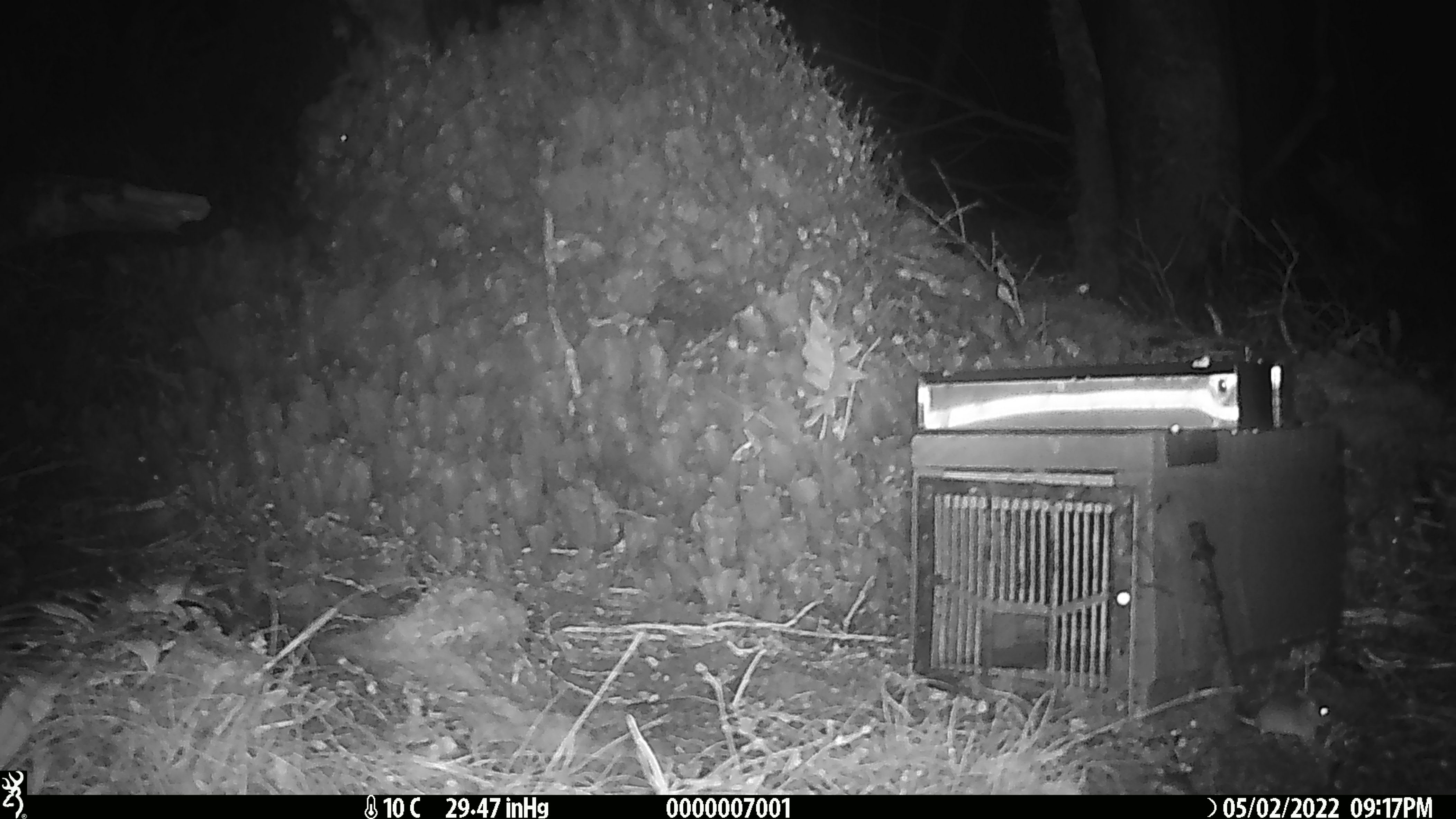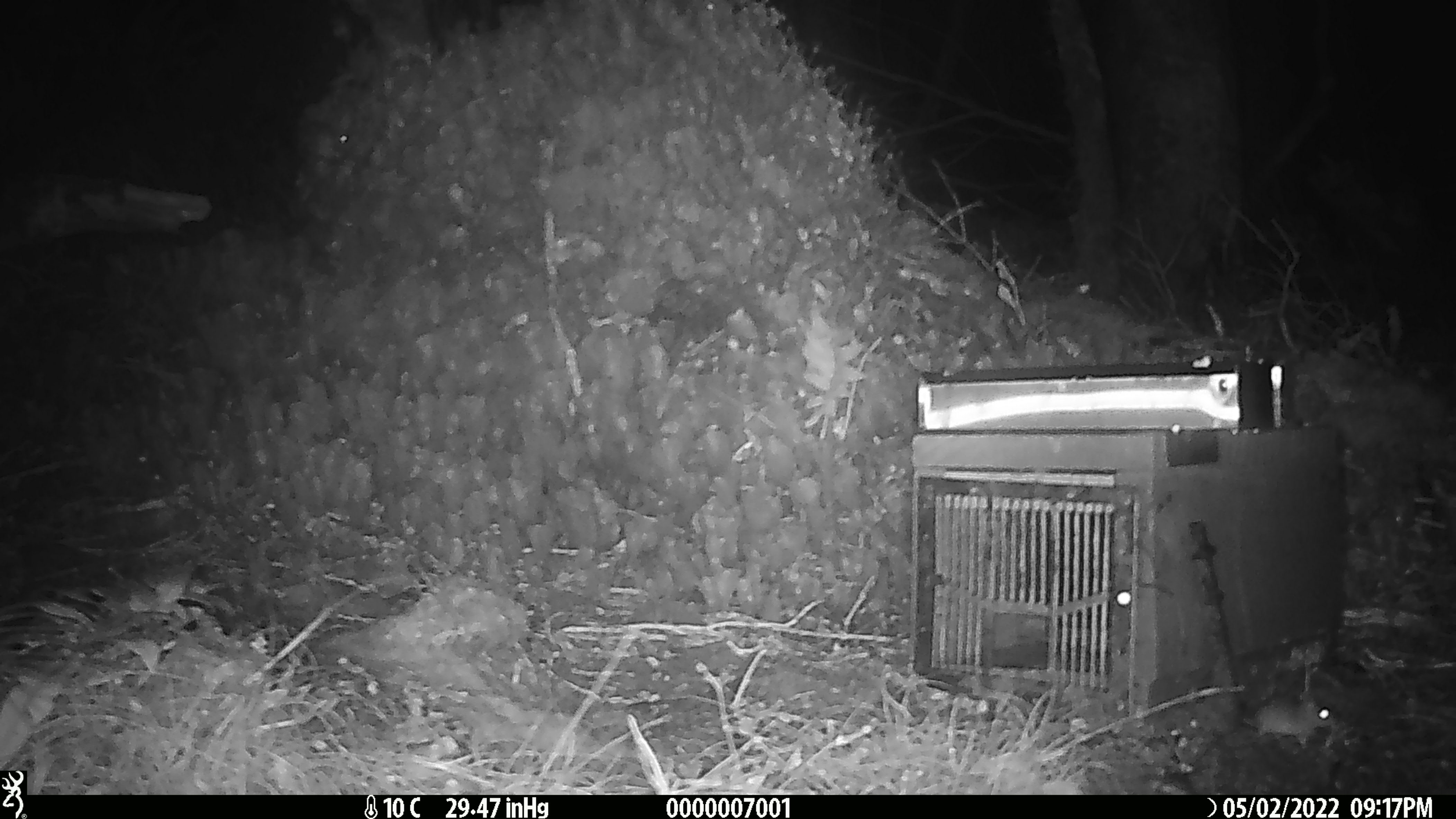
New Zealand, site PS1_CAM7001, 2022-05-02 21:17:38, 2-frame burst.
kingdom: Animalia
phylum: Chordata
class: Mammalia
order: Rodentia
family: Muridae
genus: Mus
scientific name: Mus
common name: mouse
Mouse (Mus).